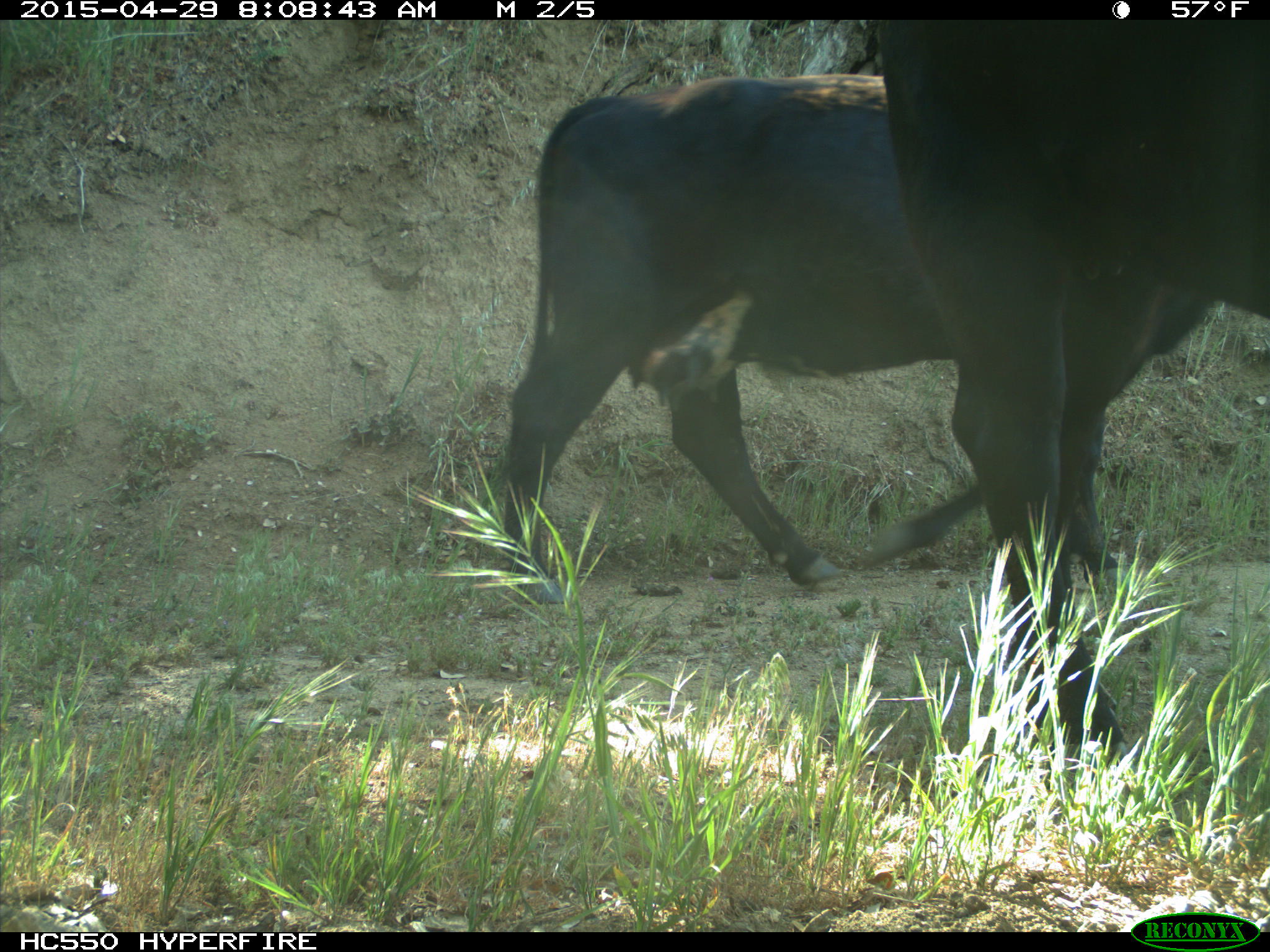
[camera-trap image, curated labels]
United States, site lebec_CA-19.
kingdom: Animalia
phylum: Chordata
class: Mammalia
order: Artiodactyla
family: Bovidae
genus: Bos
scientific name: Bos taurus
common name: domestic cow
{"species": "Bos taurus (domestic cow)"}